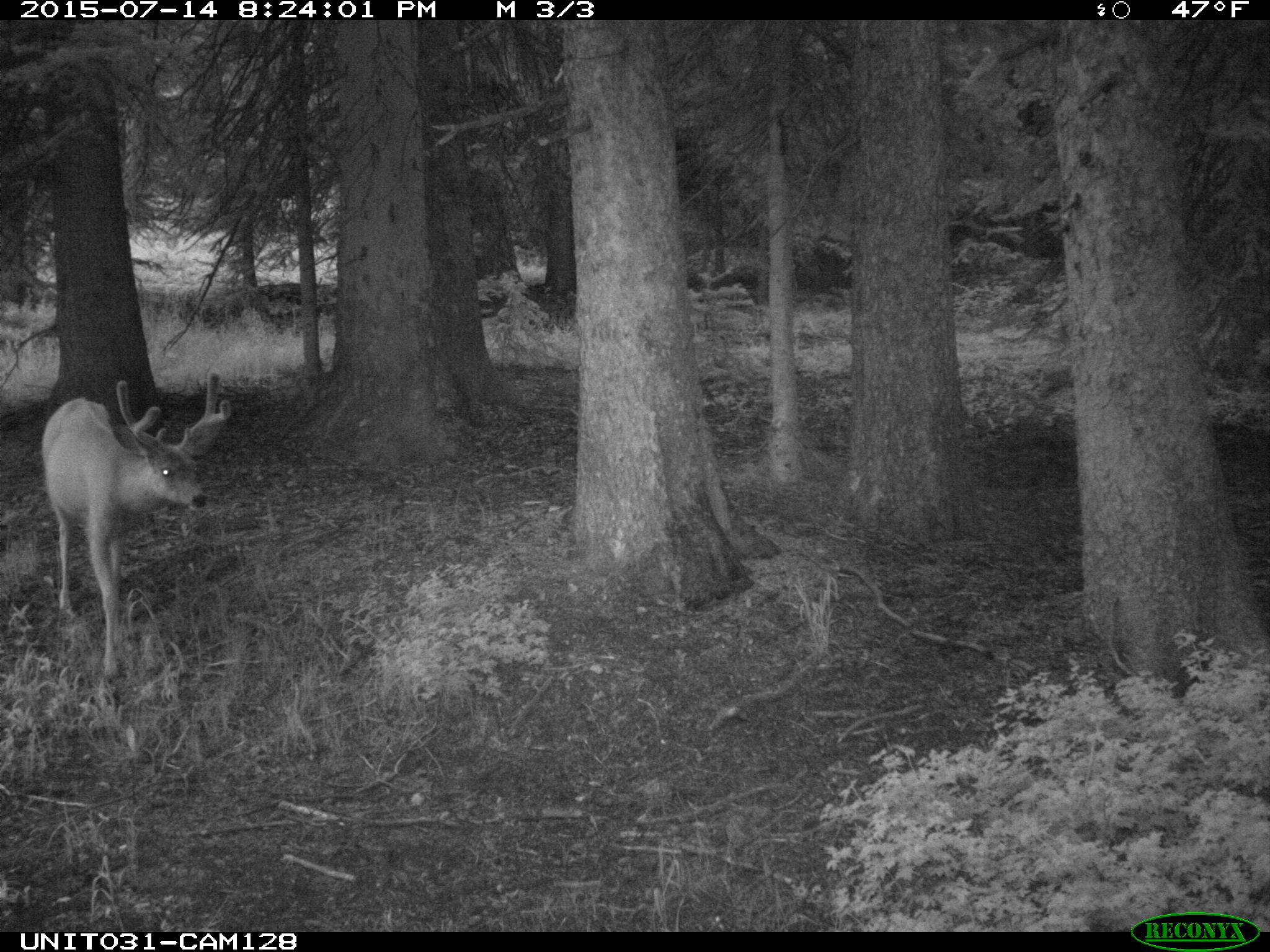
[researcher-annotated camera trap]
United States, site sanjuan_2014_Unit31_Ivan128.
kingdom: Animalia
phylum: Chordata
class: Mammalia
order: Artiodactyla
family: Cervidae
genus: Odocoileus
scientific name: Odocoileus hemionus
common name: mule deer